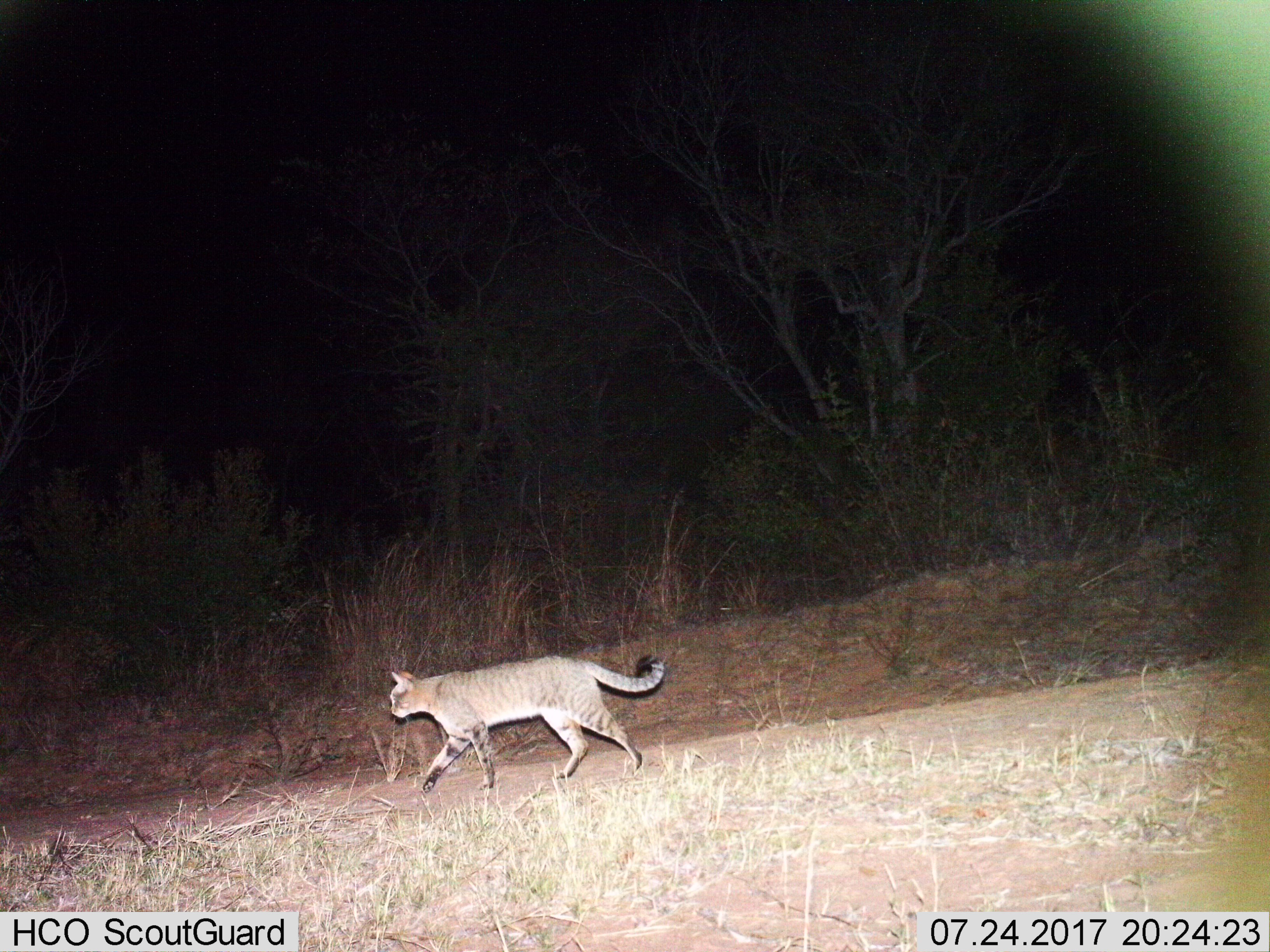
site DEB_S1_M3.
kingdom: Animalia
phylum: Chordata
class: Mammalia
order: Carnivora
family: Felidae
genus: Felis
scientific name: Felis lybica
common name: african wild cat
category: africanwildcat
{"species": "africanwildcat (african wild cat) (Felis lybica)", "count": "1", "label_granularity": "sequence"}